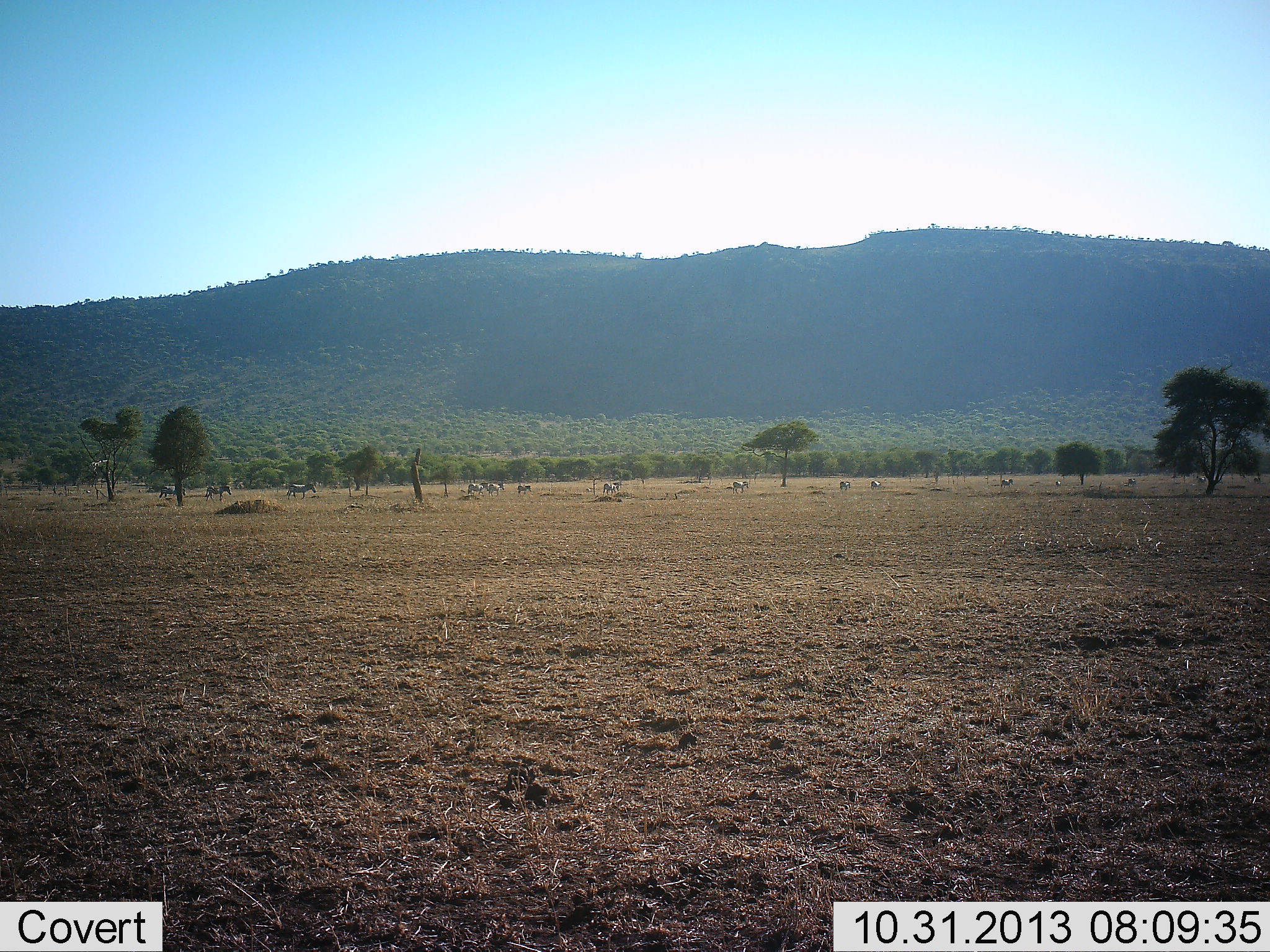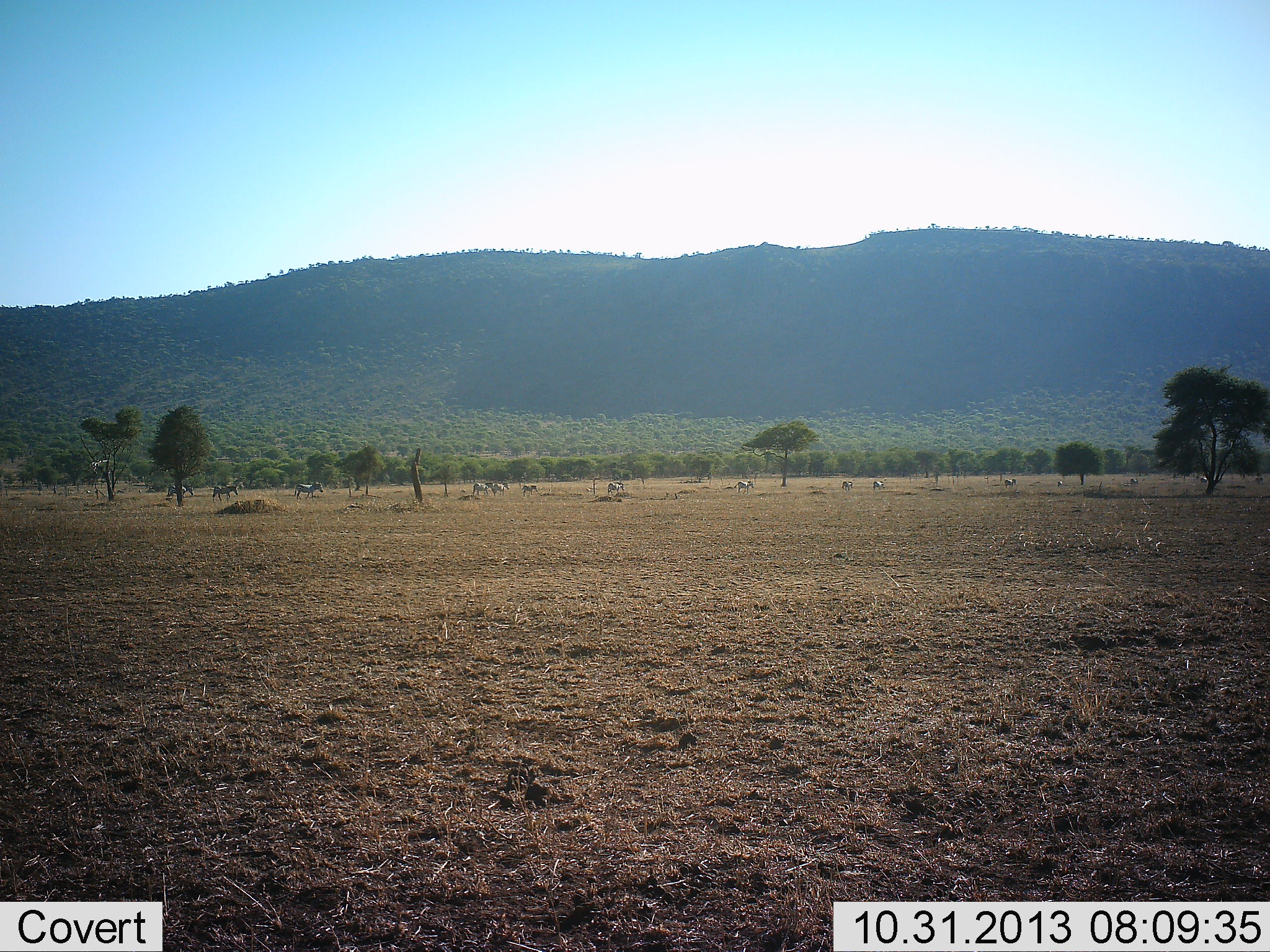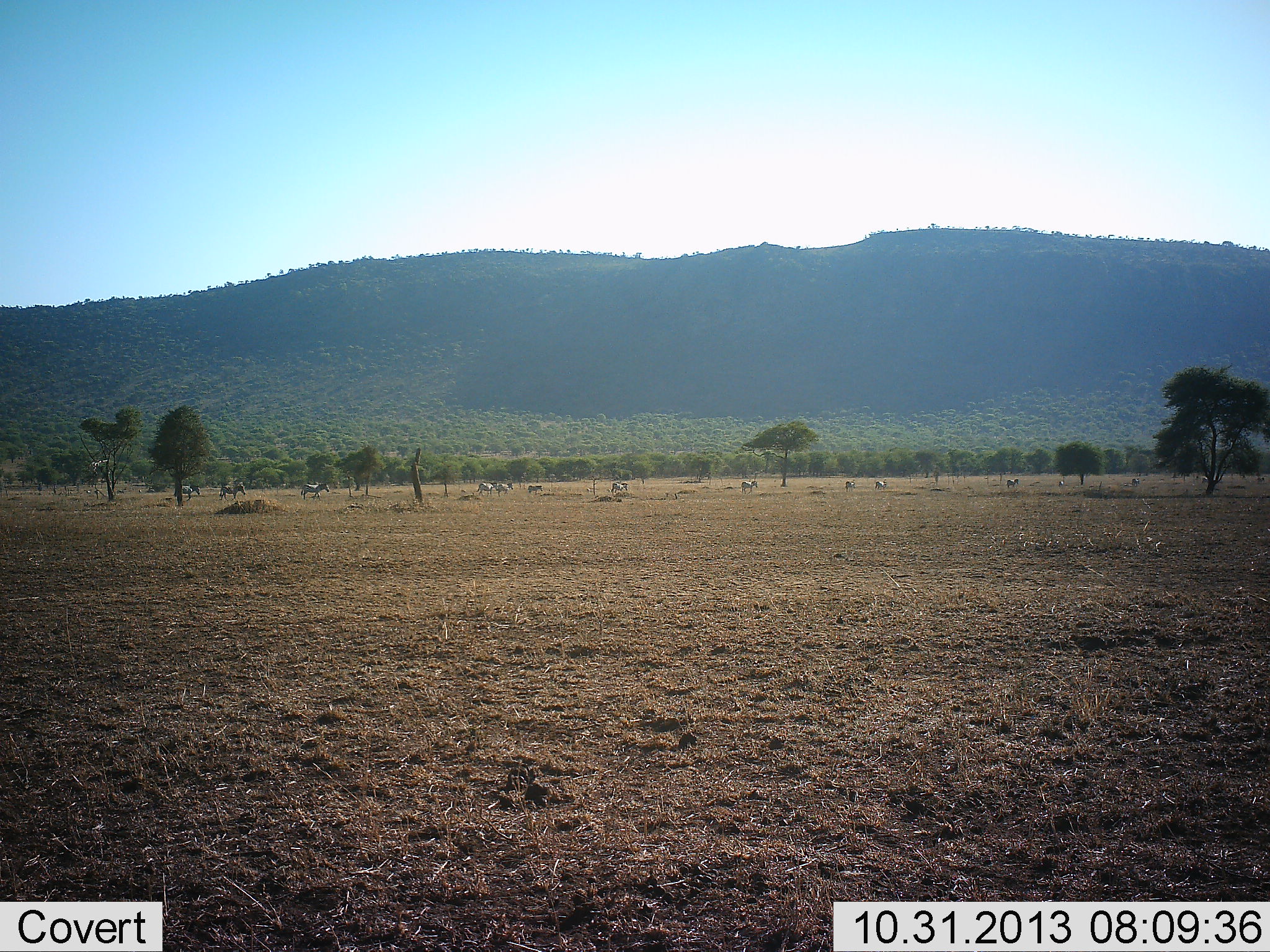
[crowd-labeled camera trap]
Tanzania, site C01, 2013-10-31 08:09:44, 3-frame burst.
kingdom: Animalia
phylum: Chordata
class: Mammalia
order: Perissodactyla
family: Equidae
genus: Equus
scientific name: Equus quagga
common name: plains zebra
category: zebra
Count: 11-50.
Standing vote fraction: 9%.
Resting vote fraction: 0%.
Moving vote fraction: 100%.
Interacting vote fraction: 0%.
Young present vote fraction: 9%.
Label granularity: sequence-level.